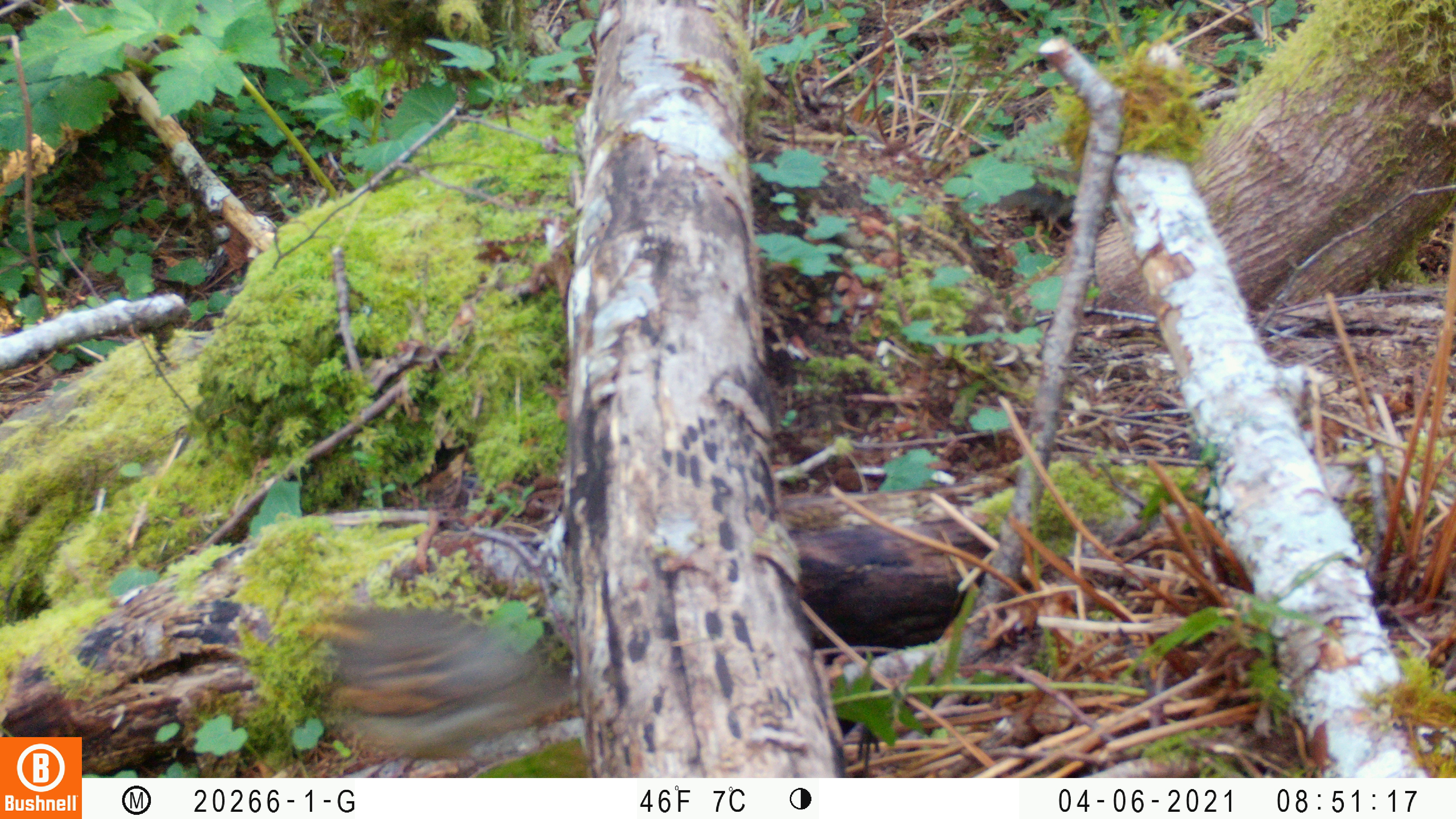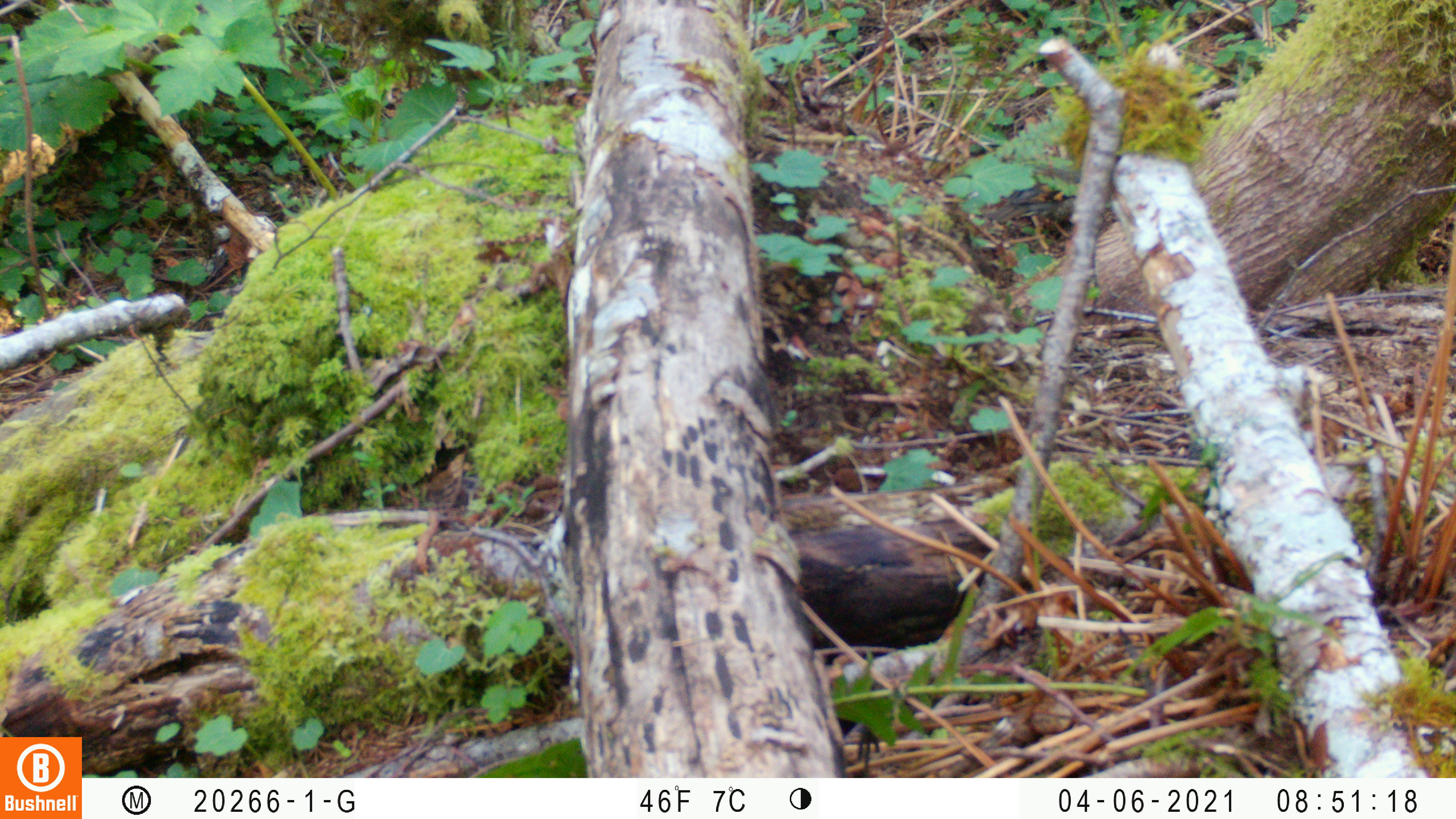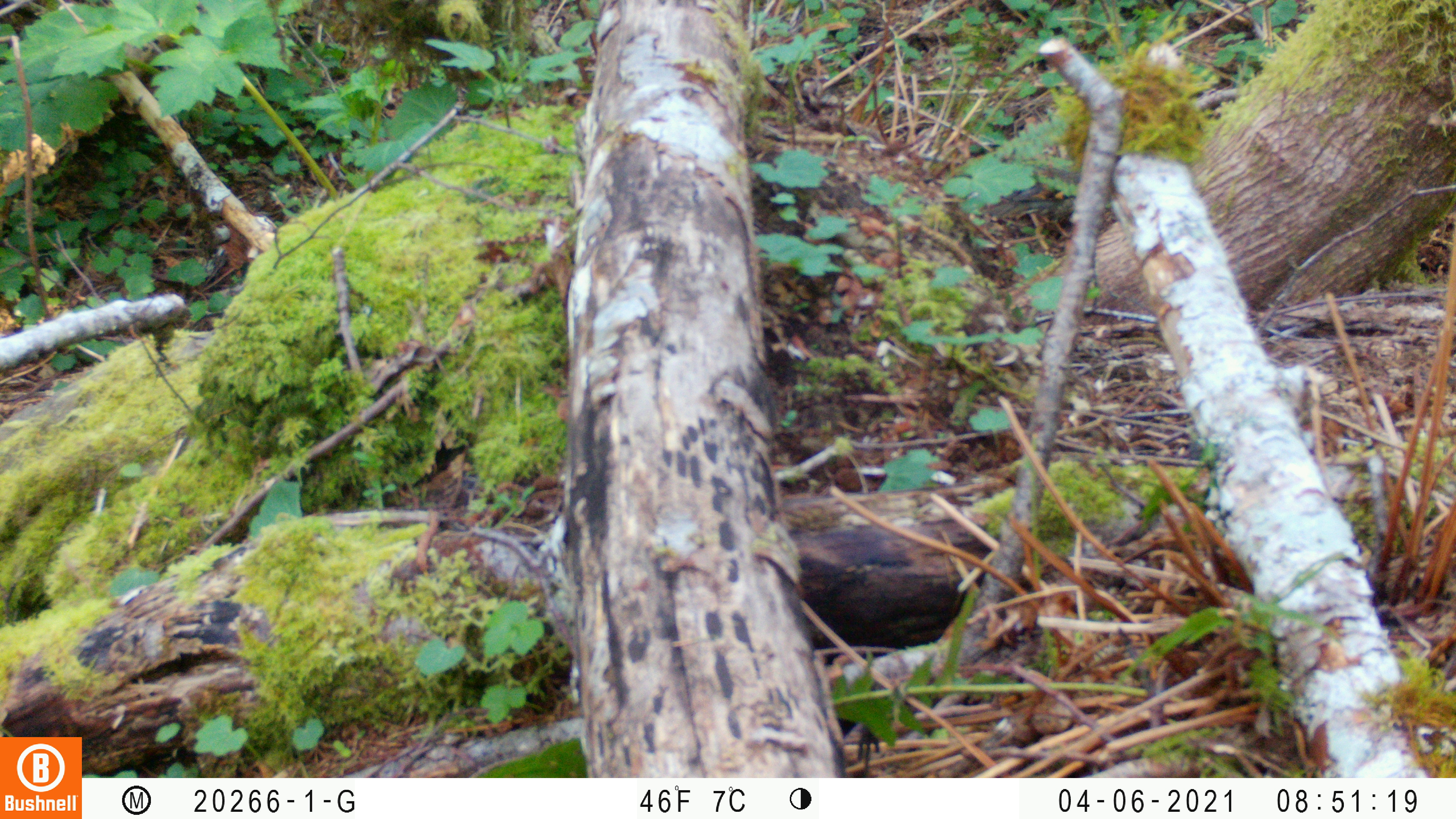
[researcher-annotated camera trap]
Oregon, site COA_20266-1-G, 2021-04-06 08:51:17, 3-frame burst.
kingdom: Animalia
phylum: Chordata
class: Aves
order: Passeriformes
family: Turdidae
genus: Ixoreus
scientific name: Ixoreus naevius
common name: varied thrush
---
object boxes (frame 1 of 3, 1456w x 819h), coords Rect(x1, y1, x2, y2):
varied thrush: Rect(286, 585, 611, 776)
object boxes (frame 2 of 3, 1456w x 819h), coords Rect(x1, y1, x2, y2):
varied thrush: Rect(961, 130, 1141, 301)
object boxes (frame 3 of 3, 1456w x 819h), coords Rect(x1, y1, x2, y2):
varied thrush: Rect(975, 128, 1158, 270)